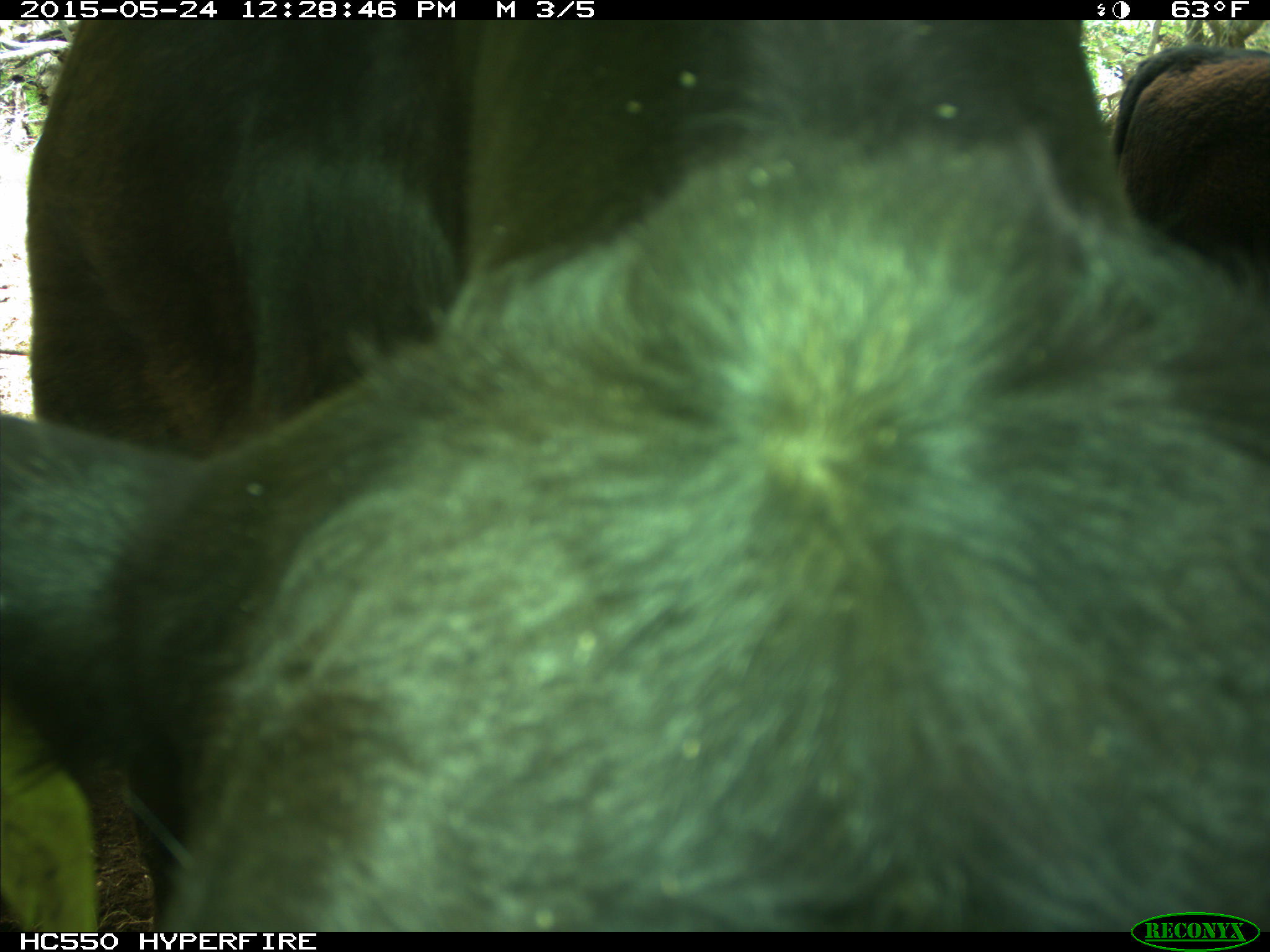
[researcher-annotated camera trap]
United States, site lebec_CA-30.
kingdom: Animalia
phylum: Chordata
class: Mammalia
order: Artiodactyla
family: Bovidae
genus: Bos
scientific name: Bos taurus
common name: domestic cow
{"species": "Bos taurus (domestic cow)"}